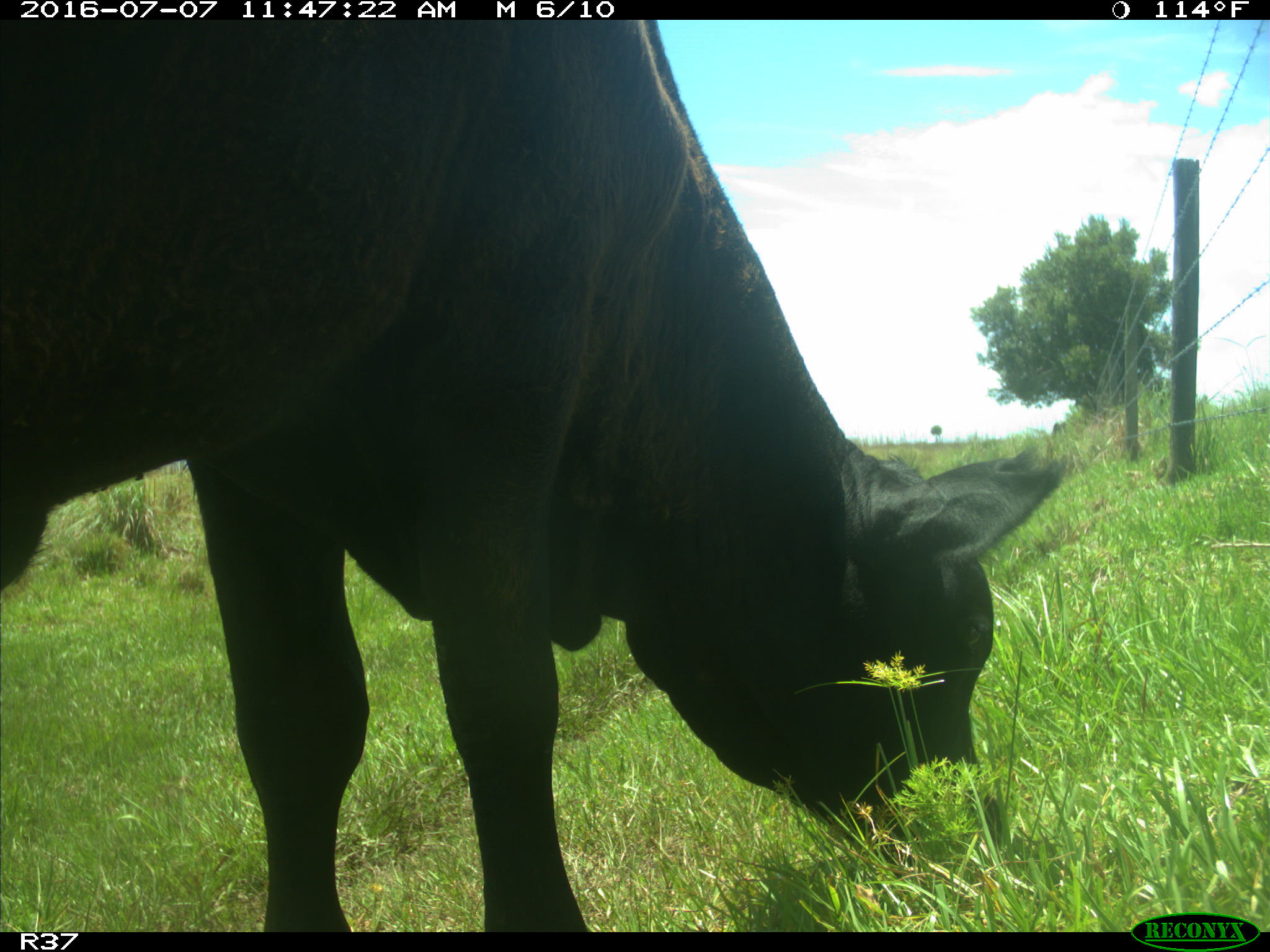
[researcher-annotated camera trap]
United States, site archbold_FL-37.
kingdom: Animalia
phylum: Chordata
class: Mammalia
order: Artiodactyla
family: Bovidae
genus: Bos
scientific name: Bos taurus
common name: domestic cow